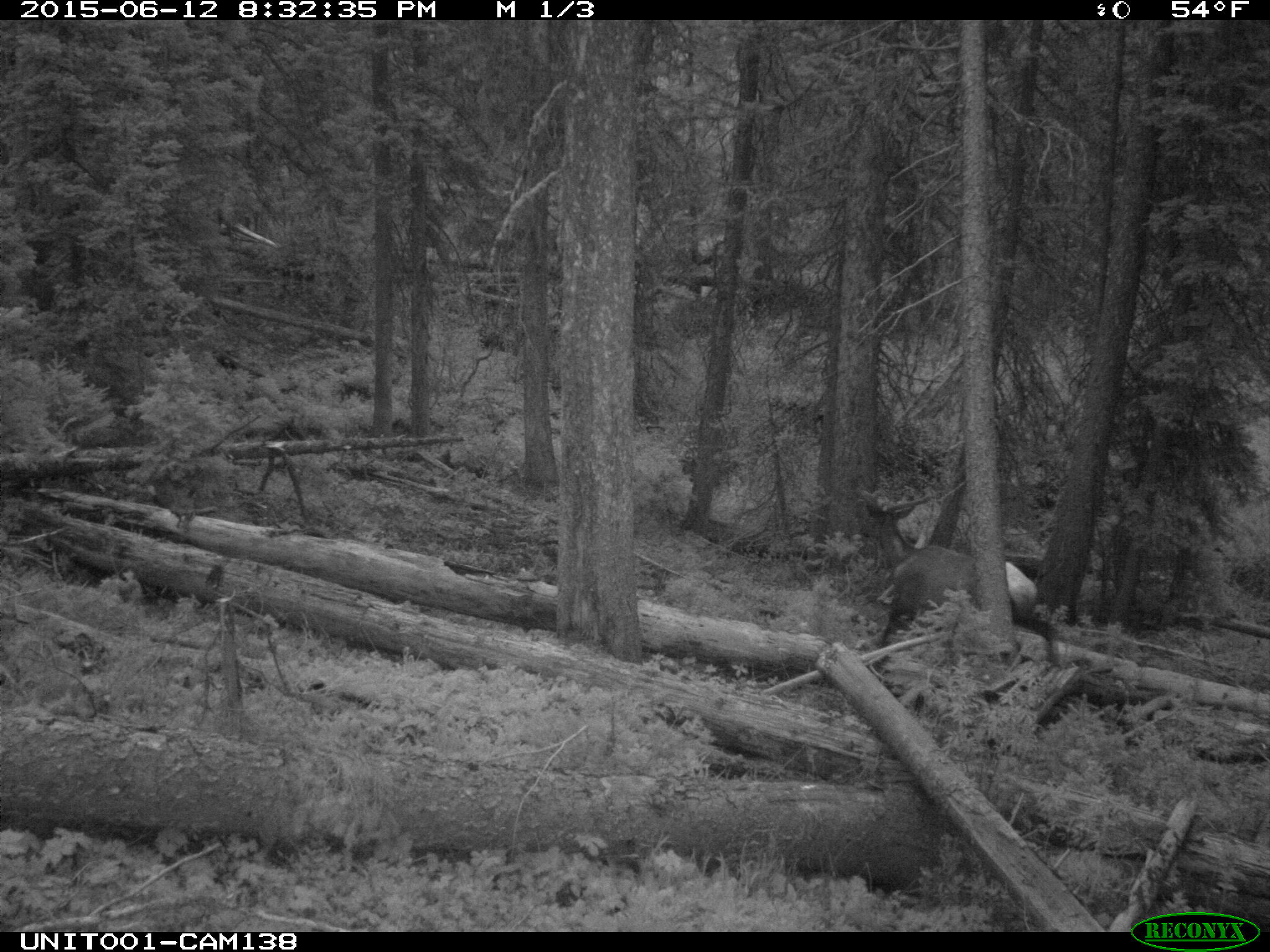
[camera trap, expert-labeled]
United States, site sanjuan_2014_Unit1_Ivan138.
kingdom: Animalia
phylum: Chordata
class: Mammalia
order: Artiodactyla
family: Cervidae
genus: Cervus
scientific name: Cervus elaphus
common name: red deer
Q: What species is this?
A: Cervus elaphus (red deer).